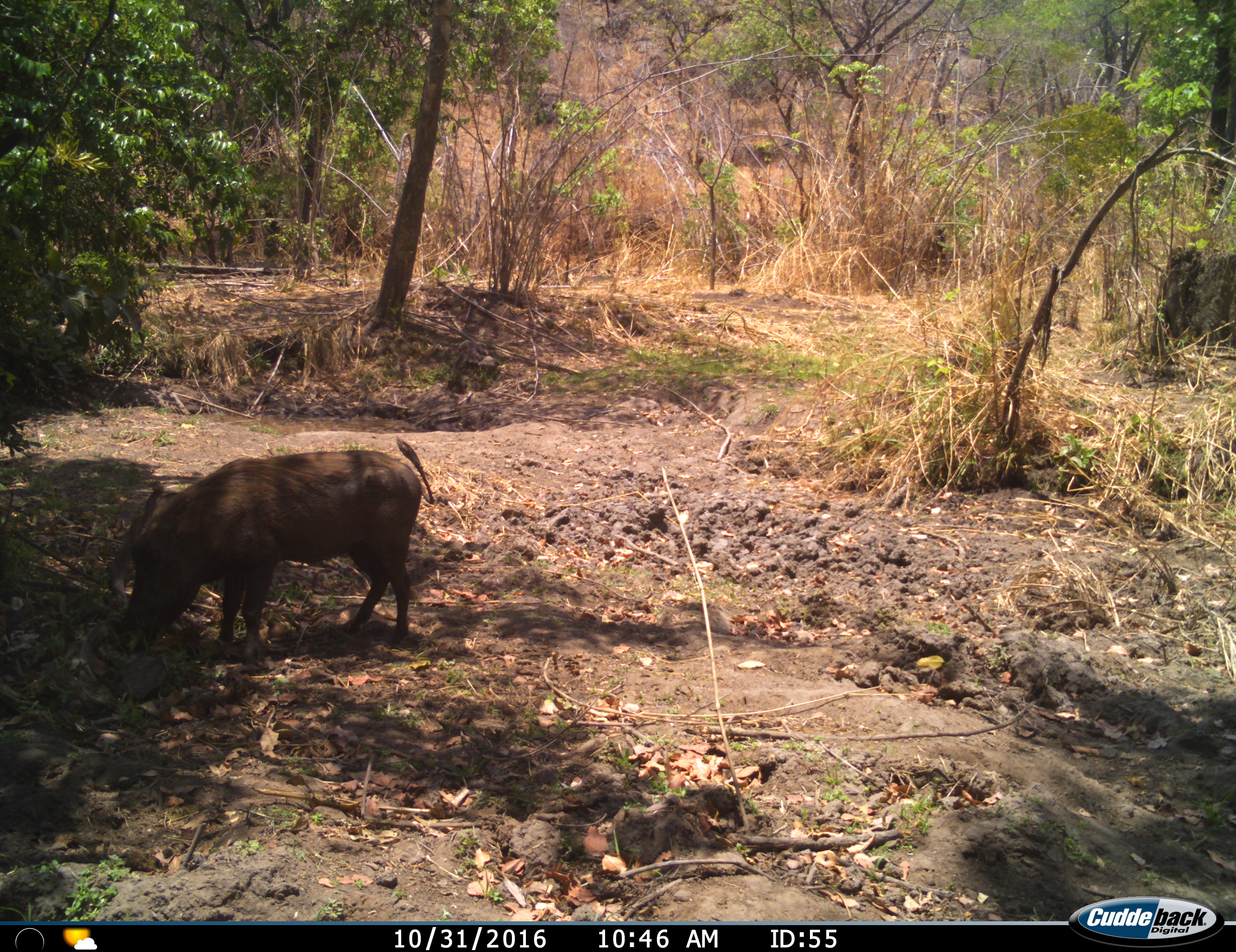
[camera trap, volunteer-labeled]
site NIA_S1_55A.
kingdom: Animalia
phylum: Chordata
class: Mammalia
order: Artiodactyla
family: Suidae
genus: Phacochoerus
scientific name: Phacochoerus africanus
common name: warthog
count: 1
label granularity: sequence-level